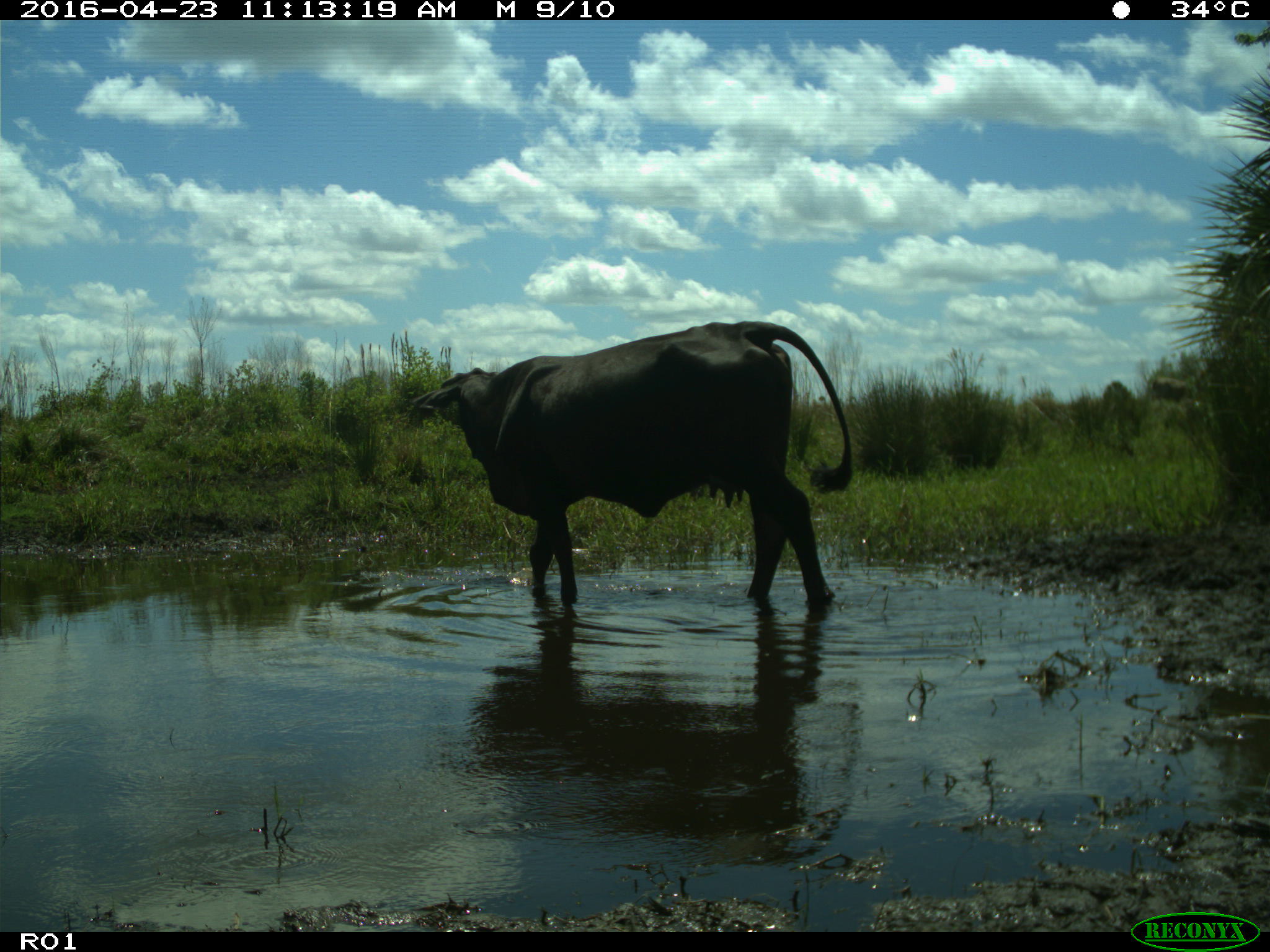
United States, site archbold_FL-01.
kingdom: Animalia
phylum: Chordata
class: Mammalia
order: Artiodactyla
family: Bovidae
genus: Bos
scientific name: Bos taurus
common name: domestic cow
Bos taurus (domestic cow).